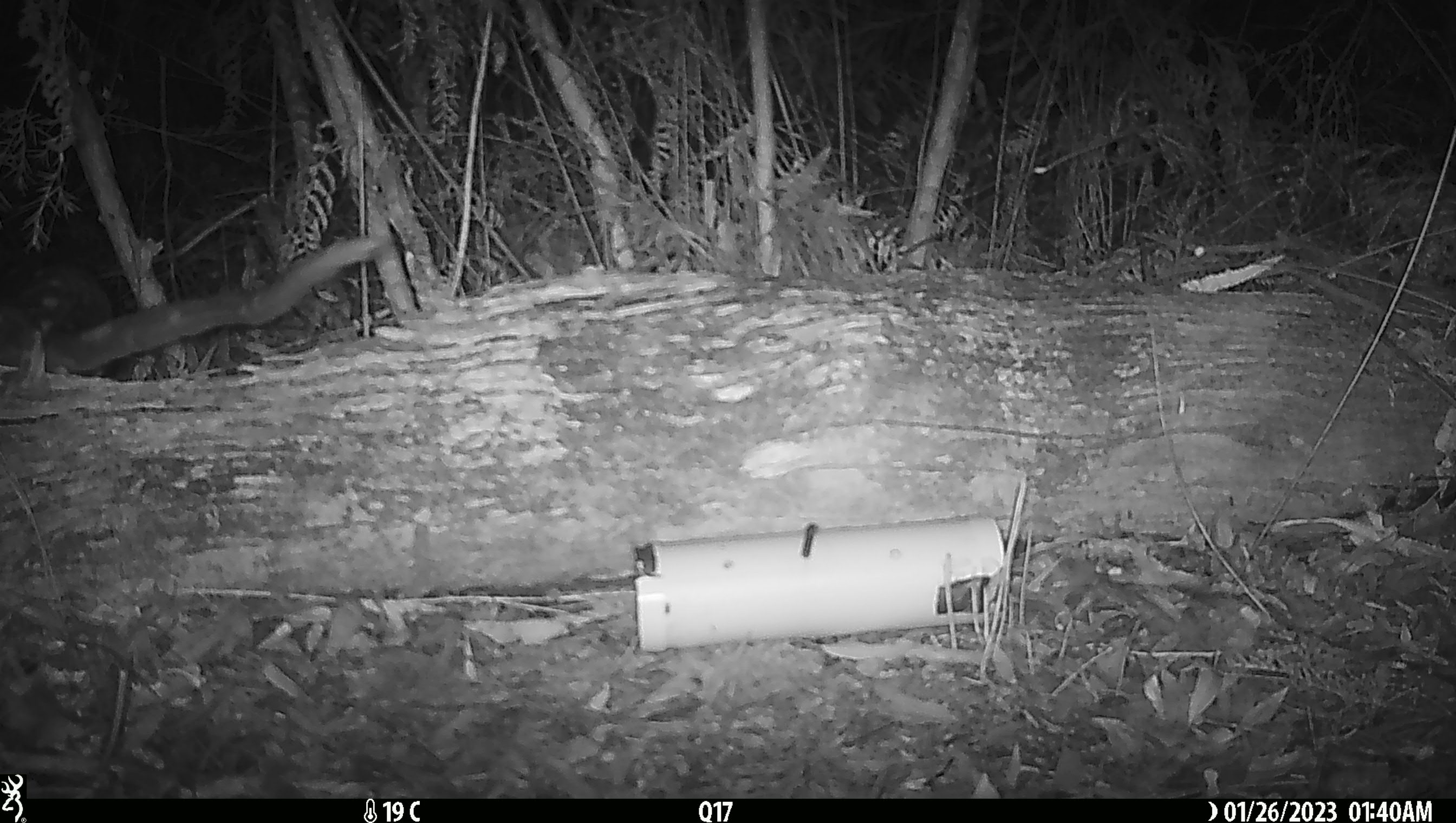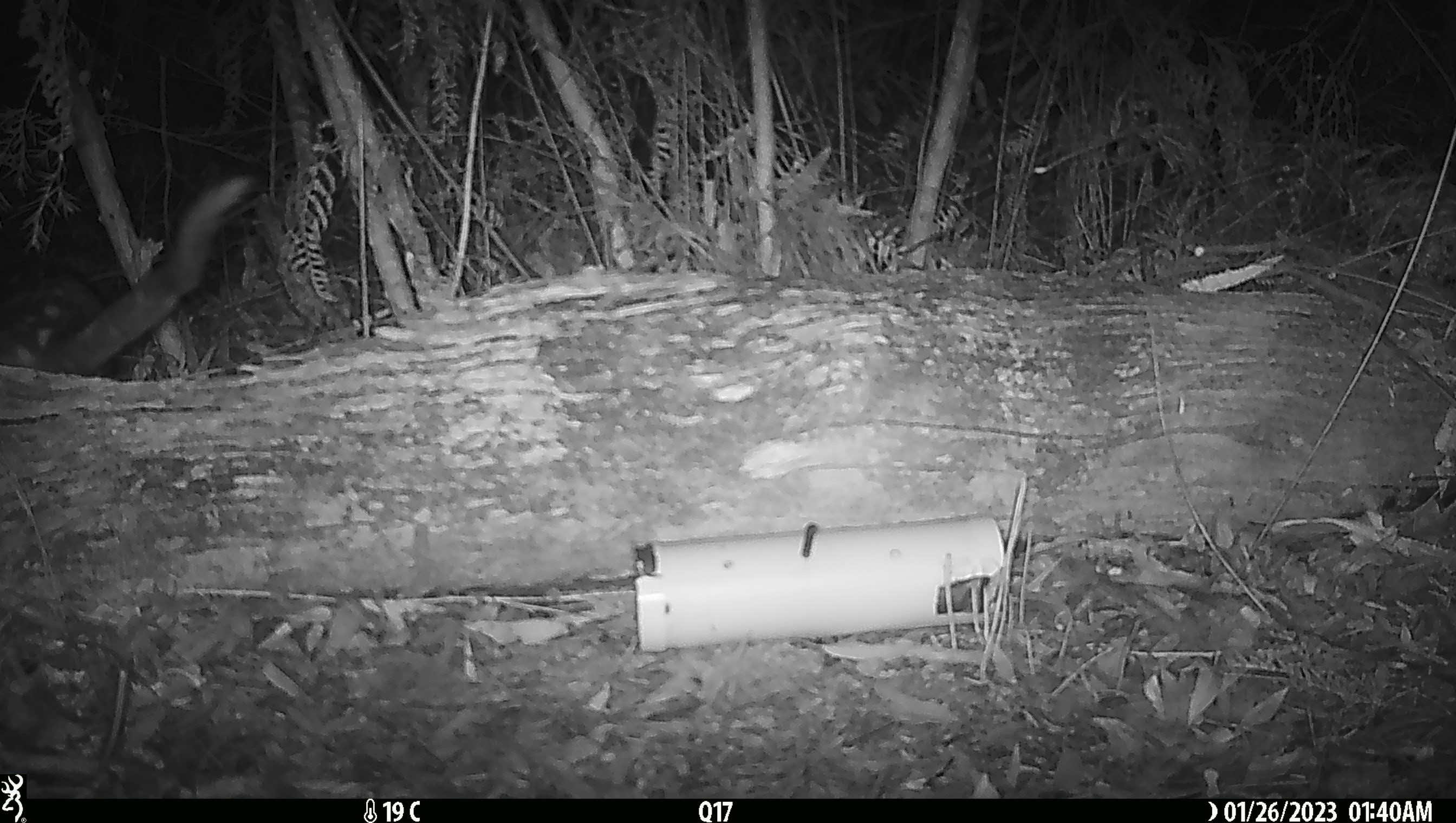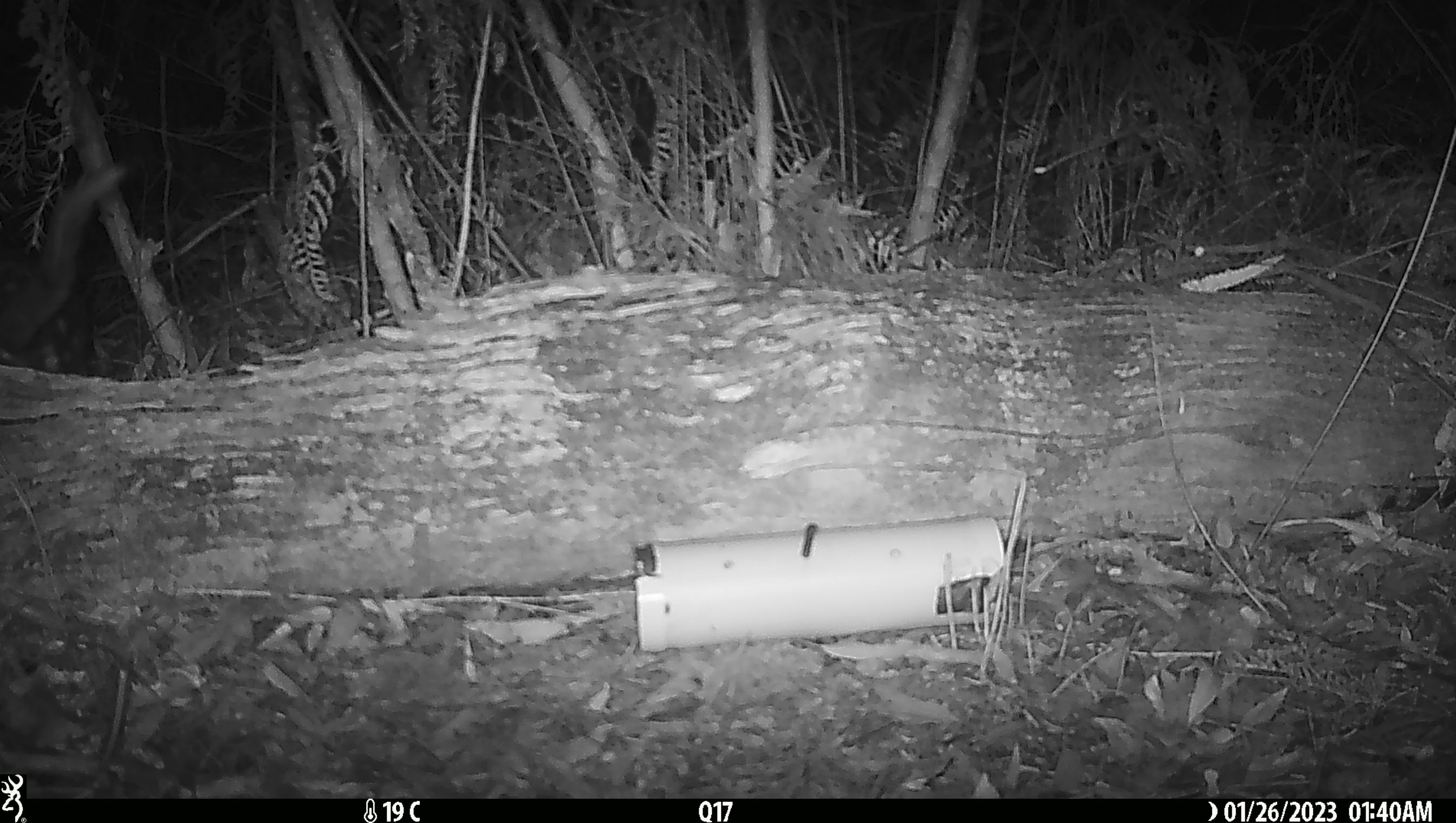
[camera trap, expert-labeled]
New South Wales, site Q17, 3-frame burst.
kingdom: Animalia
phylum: Chordata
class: Mammalia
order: Dasyuromorphia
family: Dasyuridae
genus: Dasyurus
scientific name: Dasyurus maculatus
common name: spotted-tailed quoll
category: quoll